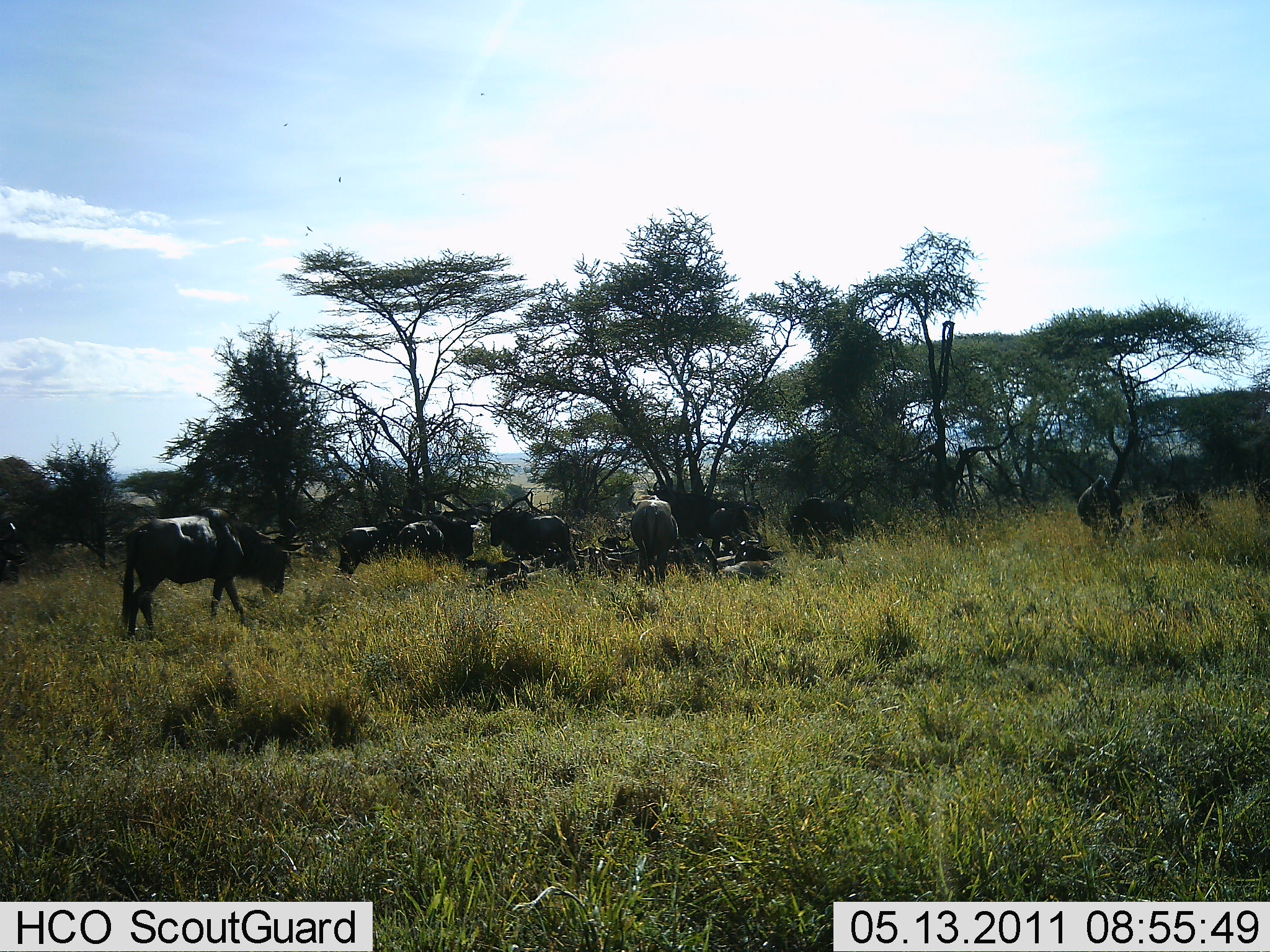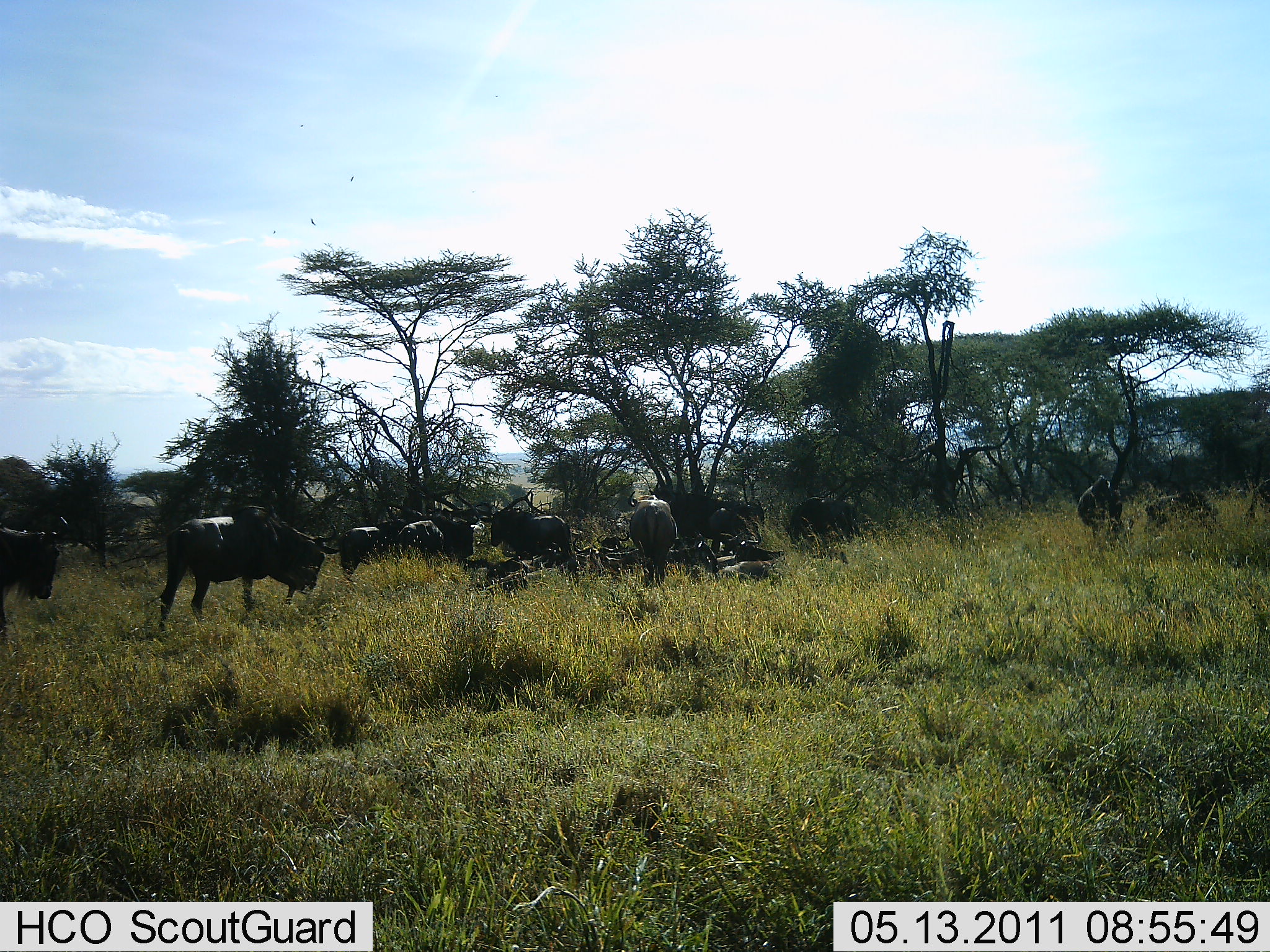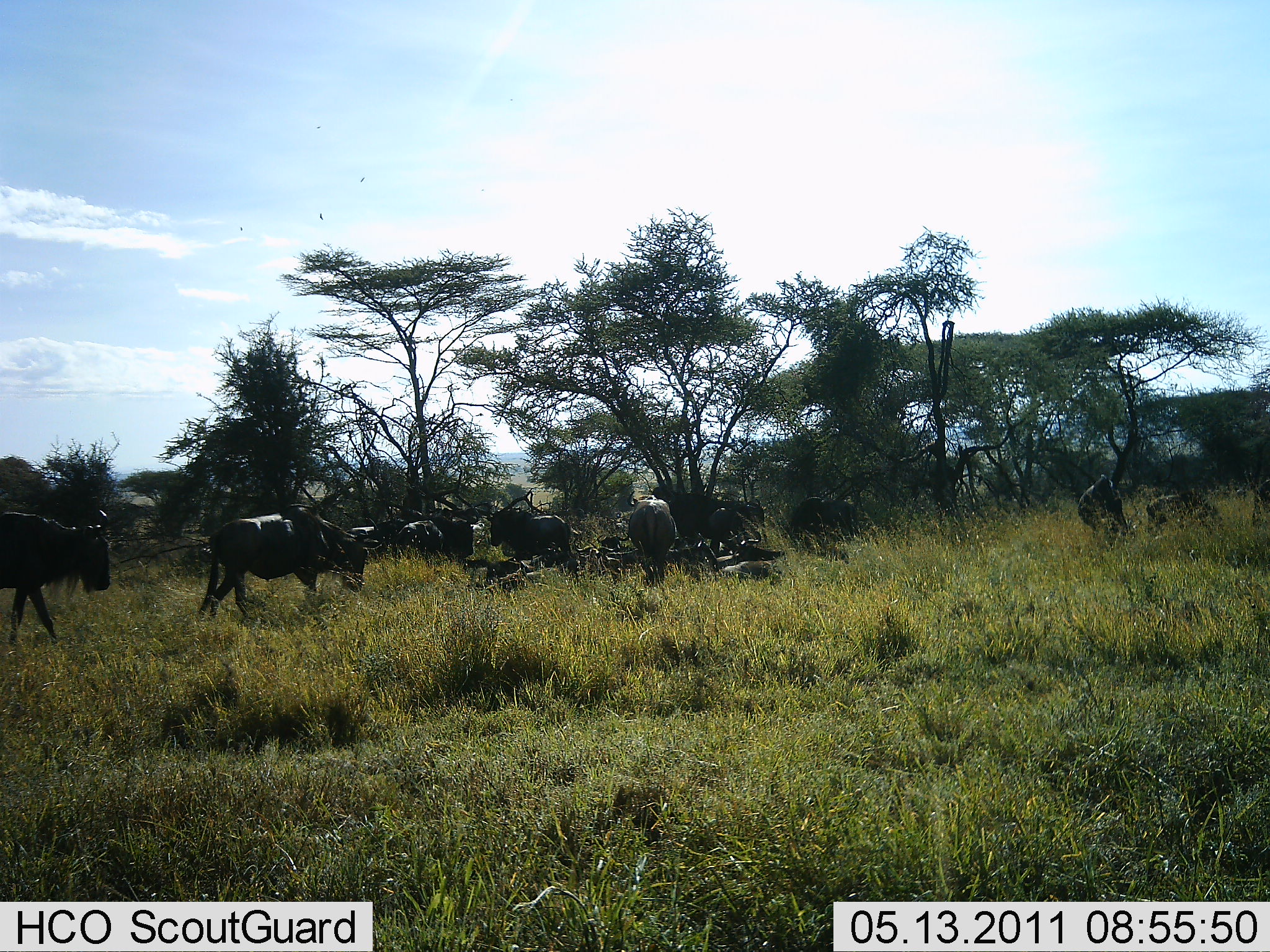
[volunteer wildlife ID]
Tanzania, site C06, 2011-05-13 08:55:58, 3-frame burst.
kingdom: Animalia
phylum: Chordata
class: Mammalia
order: Artiodactyla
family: Bovidae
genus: Connochaetes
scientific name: Connochaetes taurinus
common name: blue wildebeest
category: wildebeest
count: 8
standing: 70%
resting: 20%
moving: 90%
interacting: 10%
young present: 0%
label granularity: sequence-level